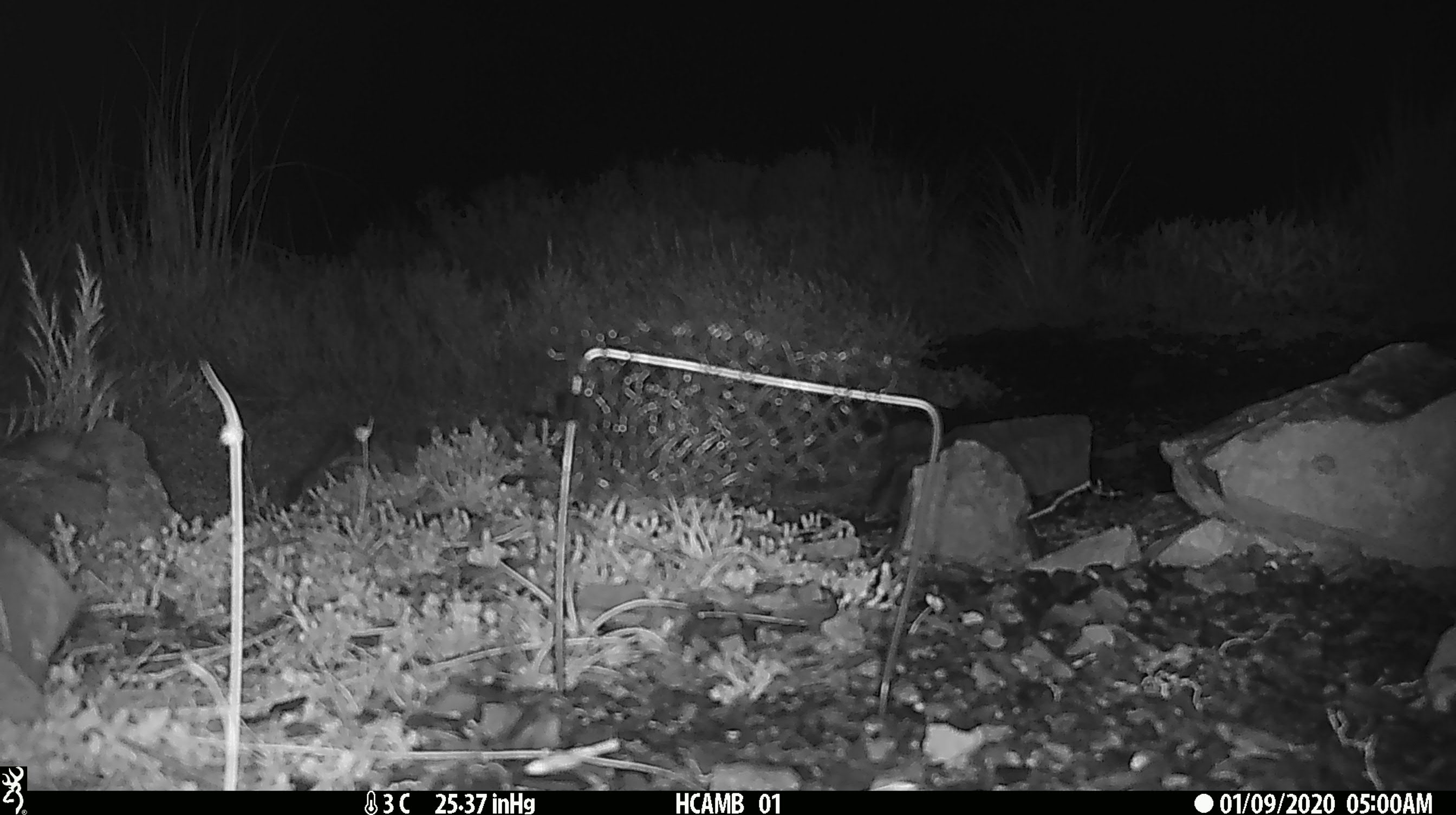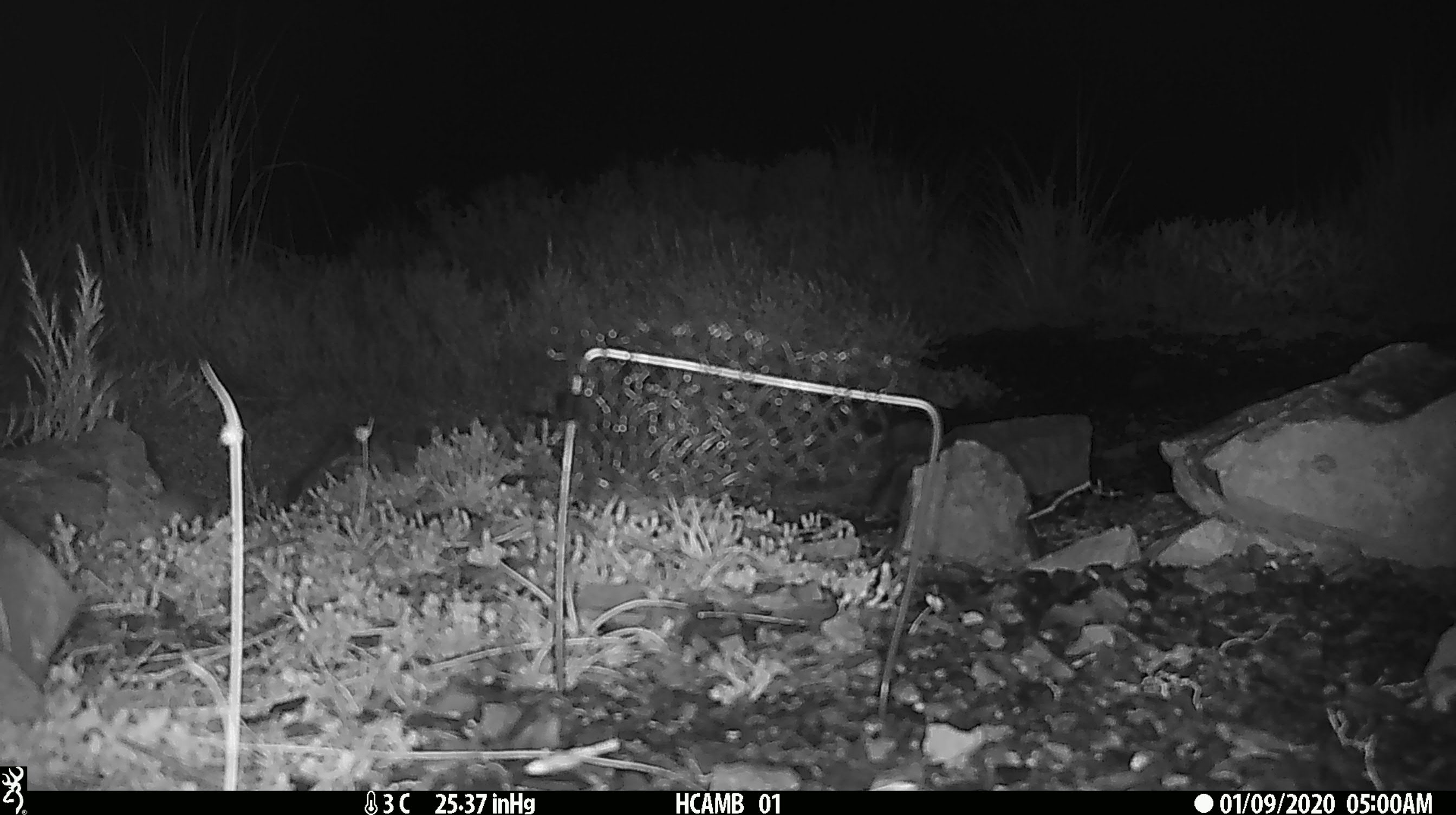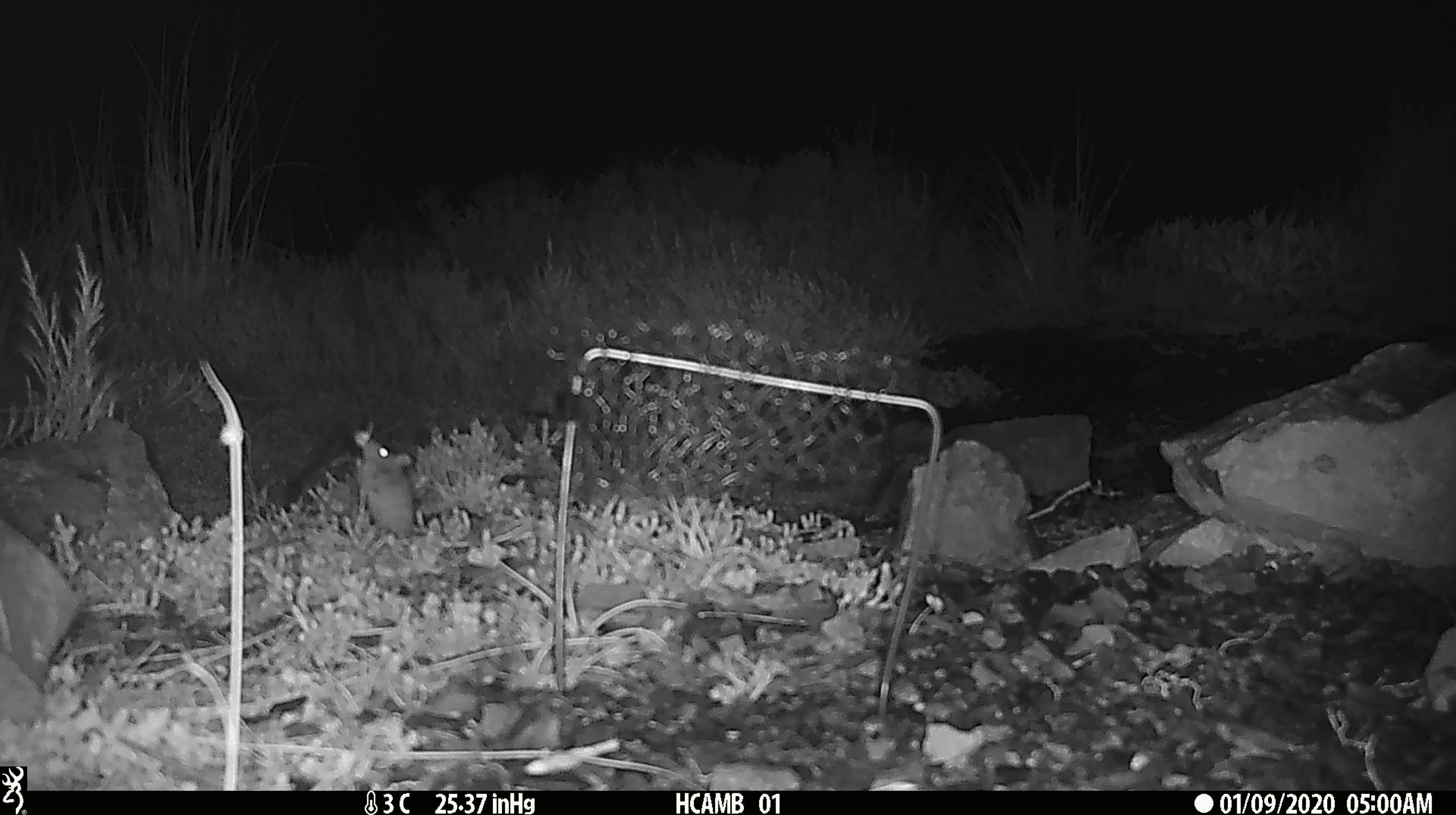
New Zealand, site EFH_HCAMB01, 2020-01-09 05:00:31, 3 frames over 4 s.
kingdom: Animalia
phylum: Chordata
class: Mammalia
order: Rodentia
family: Muridae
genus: Mus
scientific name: Mus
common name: mouse